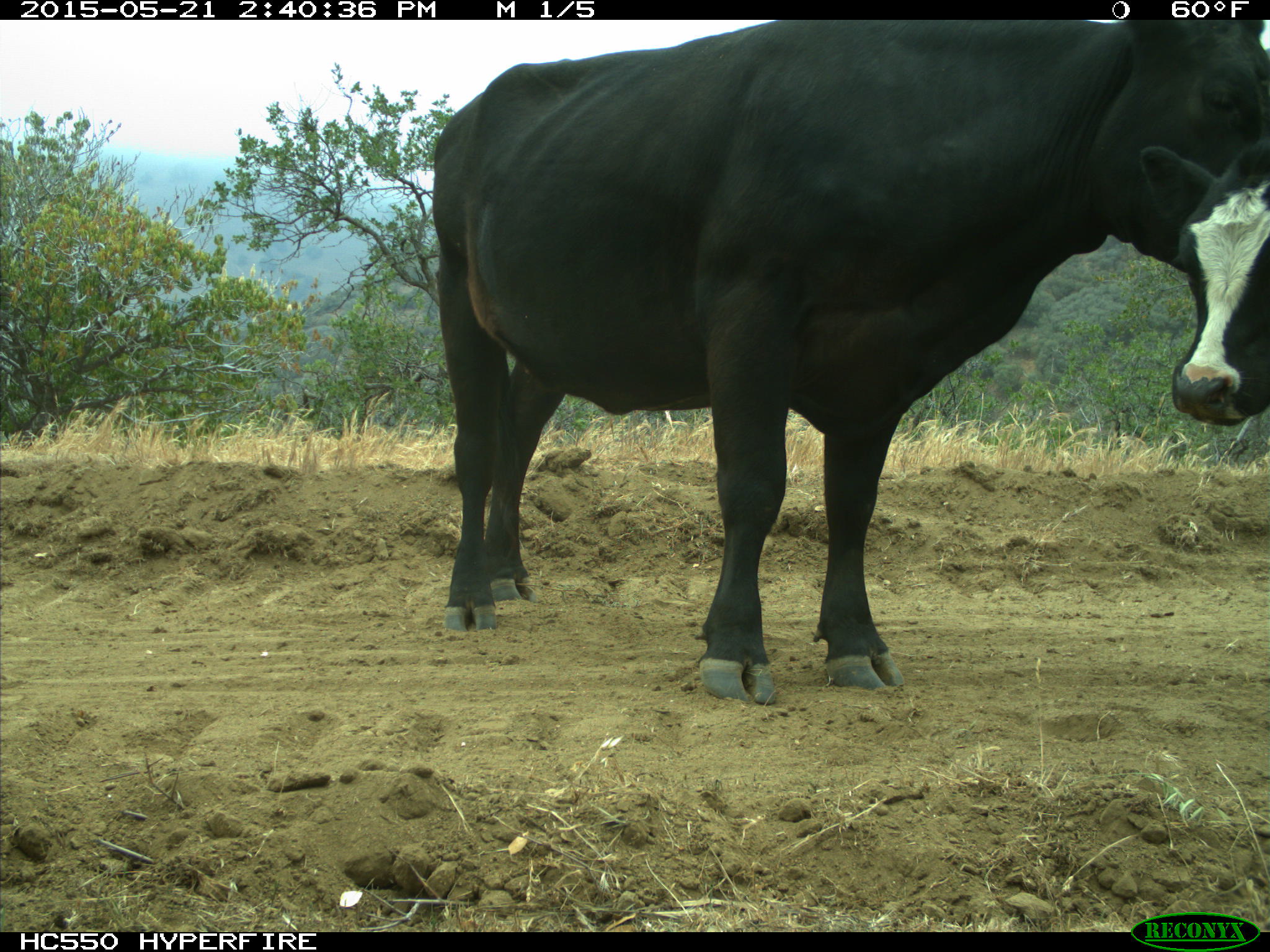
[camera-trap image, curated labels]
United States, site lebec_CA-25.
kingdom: Animalia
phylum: Chordata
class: Mammalia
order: Artiodactyla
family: Bovidae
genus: Bos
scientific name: Bos taurus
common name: domestic cow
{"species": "Bos taurus (domestic cow)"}